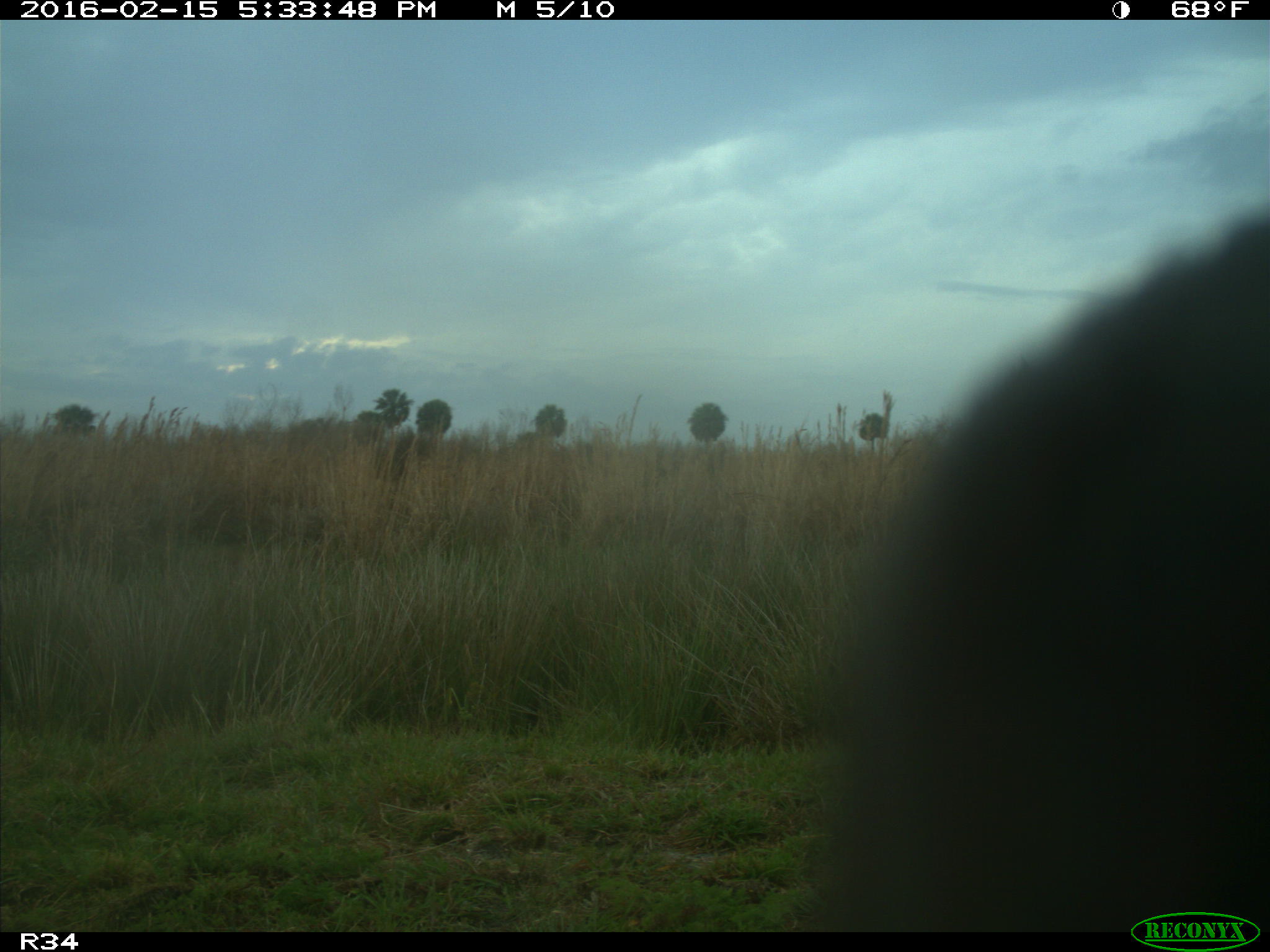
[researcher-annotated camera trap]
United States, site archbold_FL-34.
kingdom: Animalia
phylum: Chordata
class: Mammalia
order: Artiodactyla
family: Bovidae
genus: Bos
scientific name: Bos taurus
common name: domestic cow